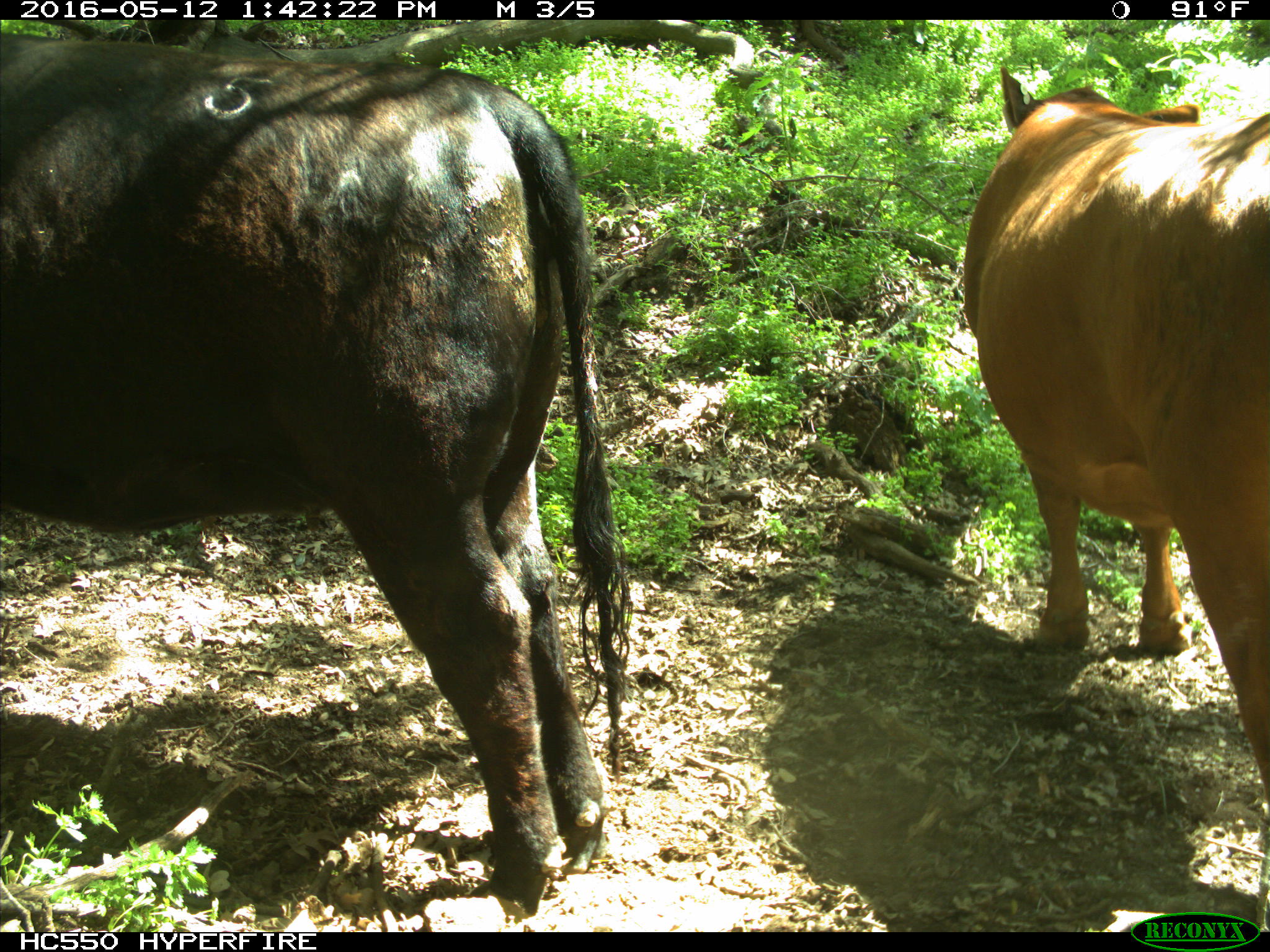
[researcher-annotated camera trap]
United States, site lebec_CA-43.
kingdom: Animalia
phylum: Chordata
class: Mammalia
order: Artiodactyla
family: Bovidae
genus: Bos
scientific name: Bos taurus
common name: domestic cow